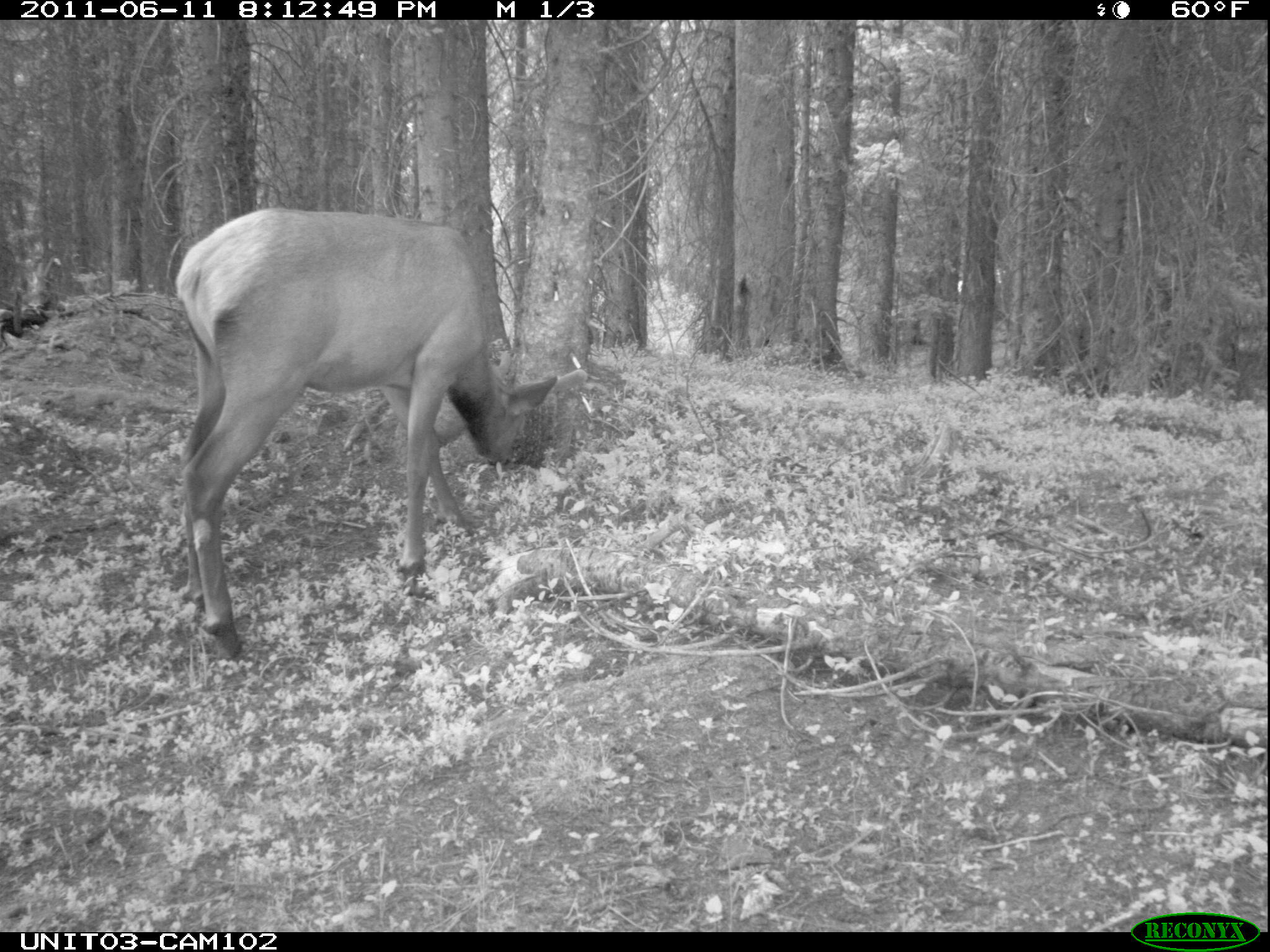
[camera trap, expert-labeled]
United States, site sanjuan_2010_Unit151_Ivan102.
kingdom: Animalia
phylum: Chordata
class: Mammalia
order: Artiodactyla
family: Cervidae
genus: Cervus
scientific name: Cervus elaphus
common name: red deer